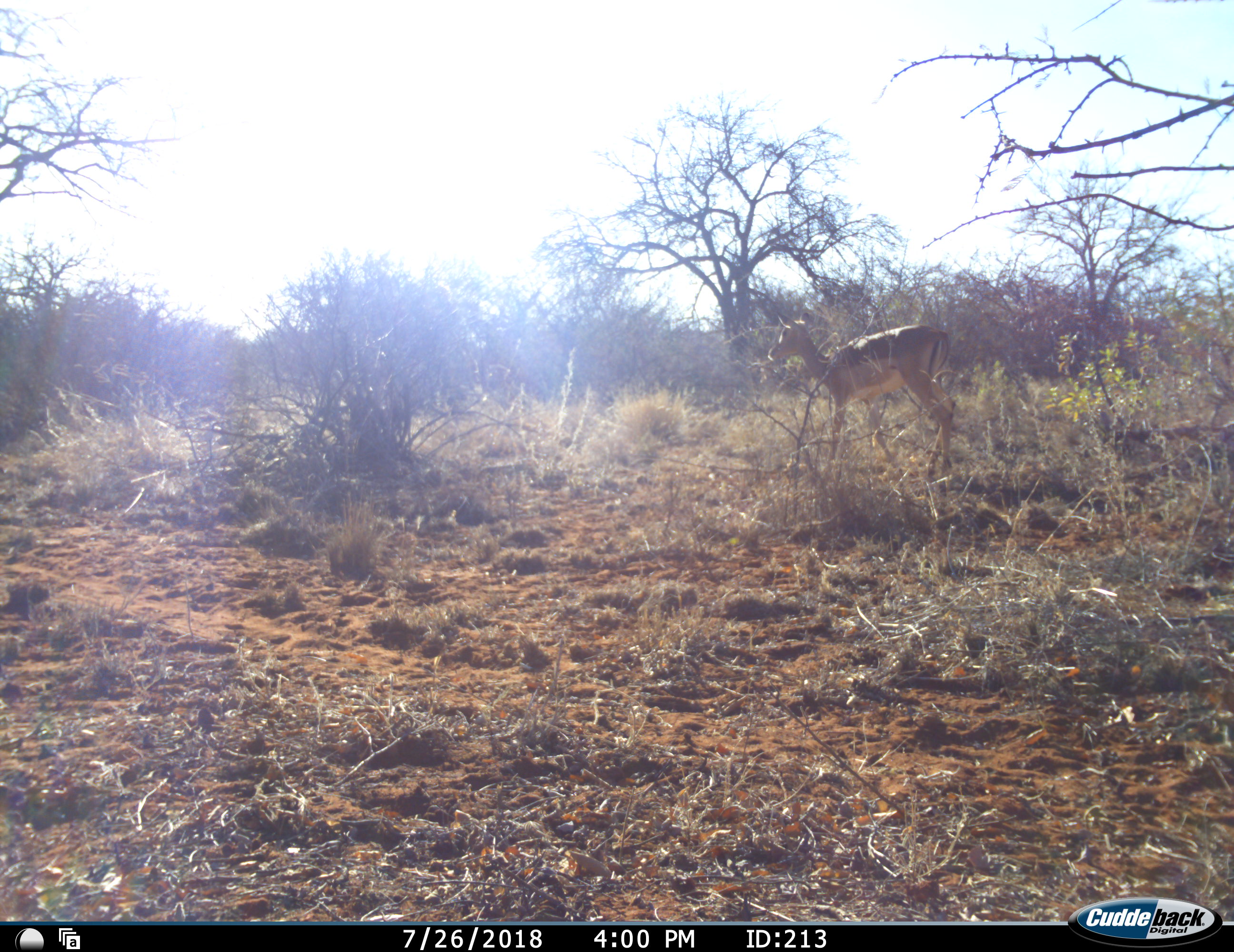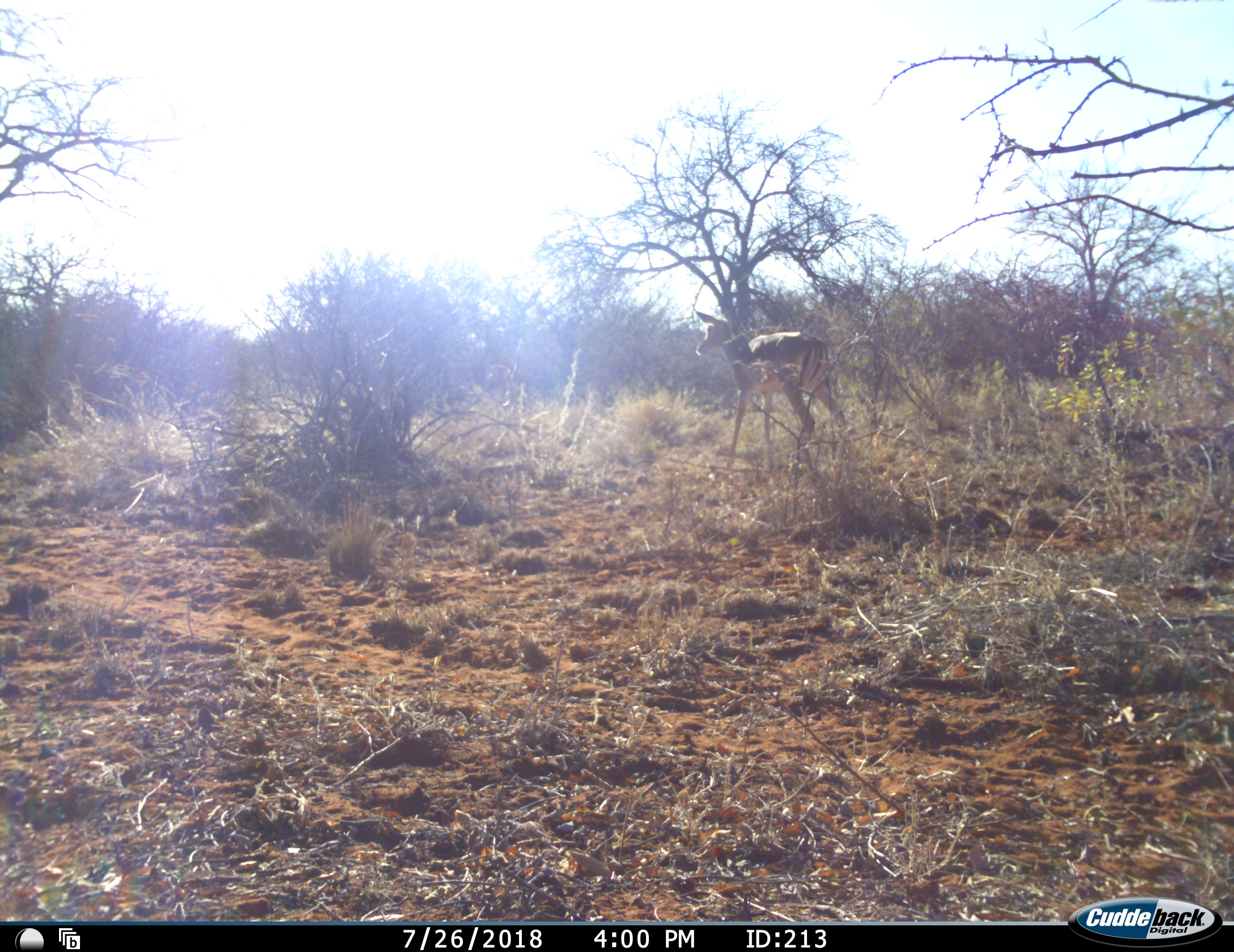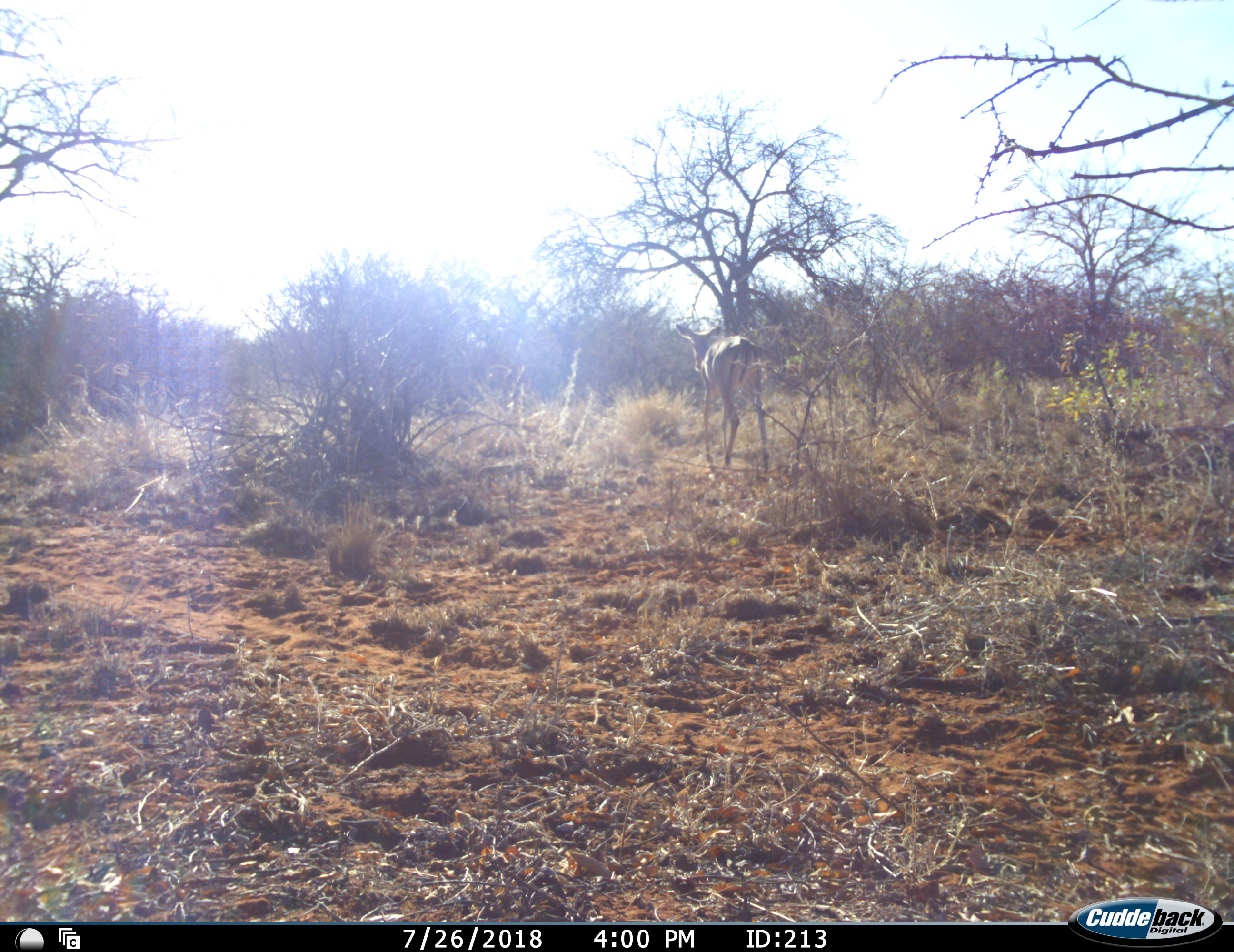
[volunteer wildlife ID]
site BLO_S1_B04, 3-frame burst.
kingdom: Animalia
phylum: Chordata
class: Mammalia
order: Artiodactyla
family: Bovidae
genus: Aepyceros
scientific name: Aepyceros melampus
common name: impala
Impala (Aepyceros melampus), count 1. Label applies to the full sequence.